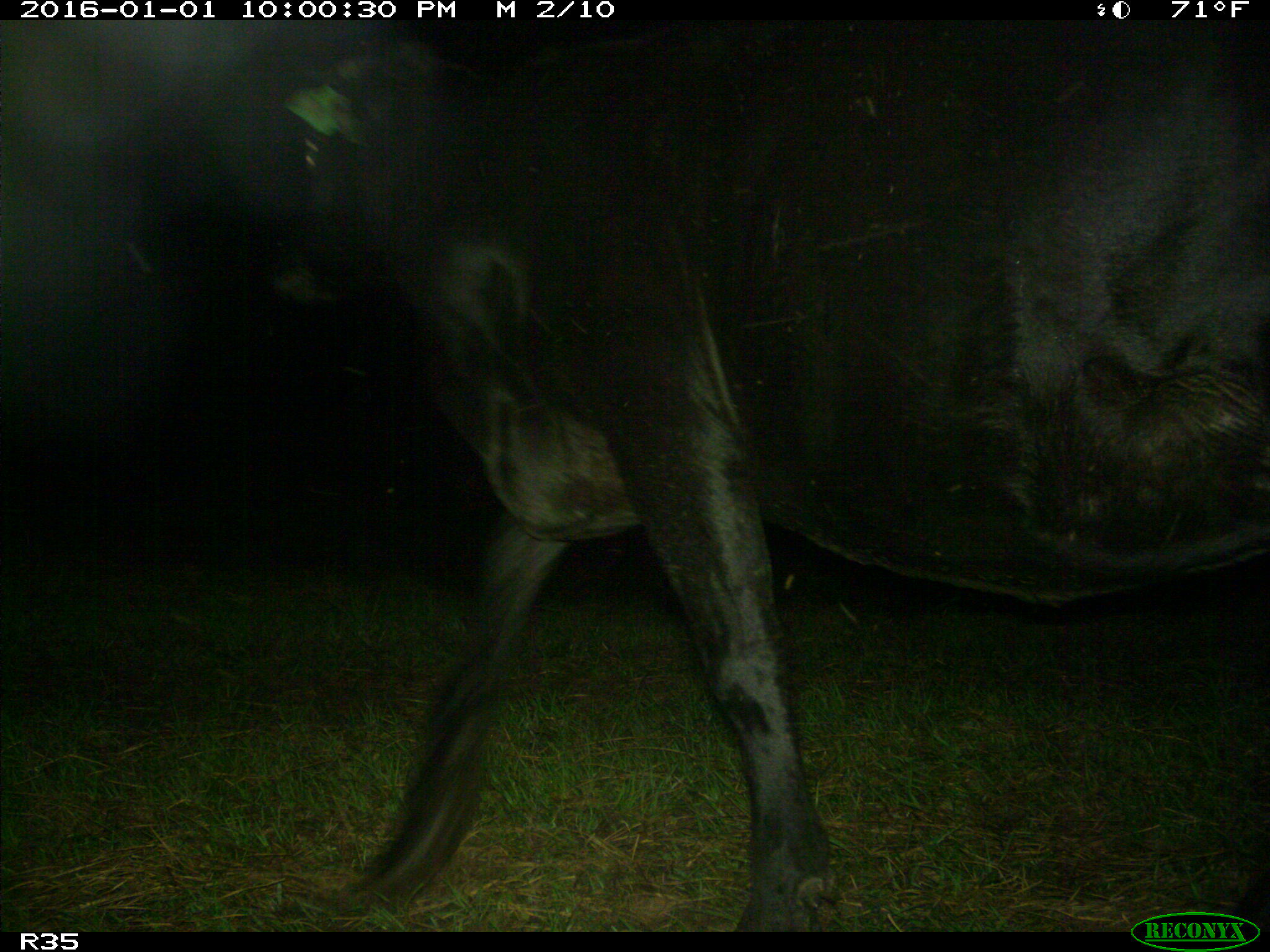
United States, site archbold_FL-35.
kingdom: Animalia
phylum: Chordata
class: Mammalia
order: Artiodactyla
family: Bovidae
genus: Bos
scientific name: Bos taurus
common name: domestic cow